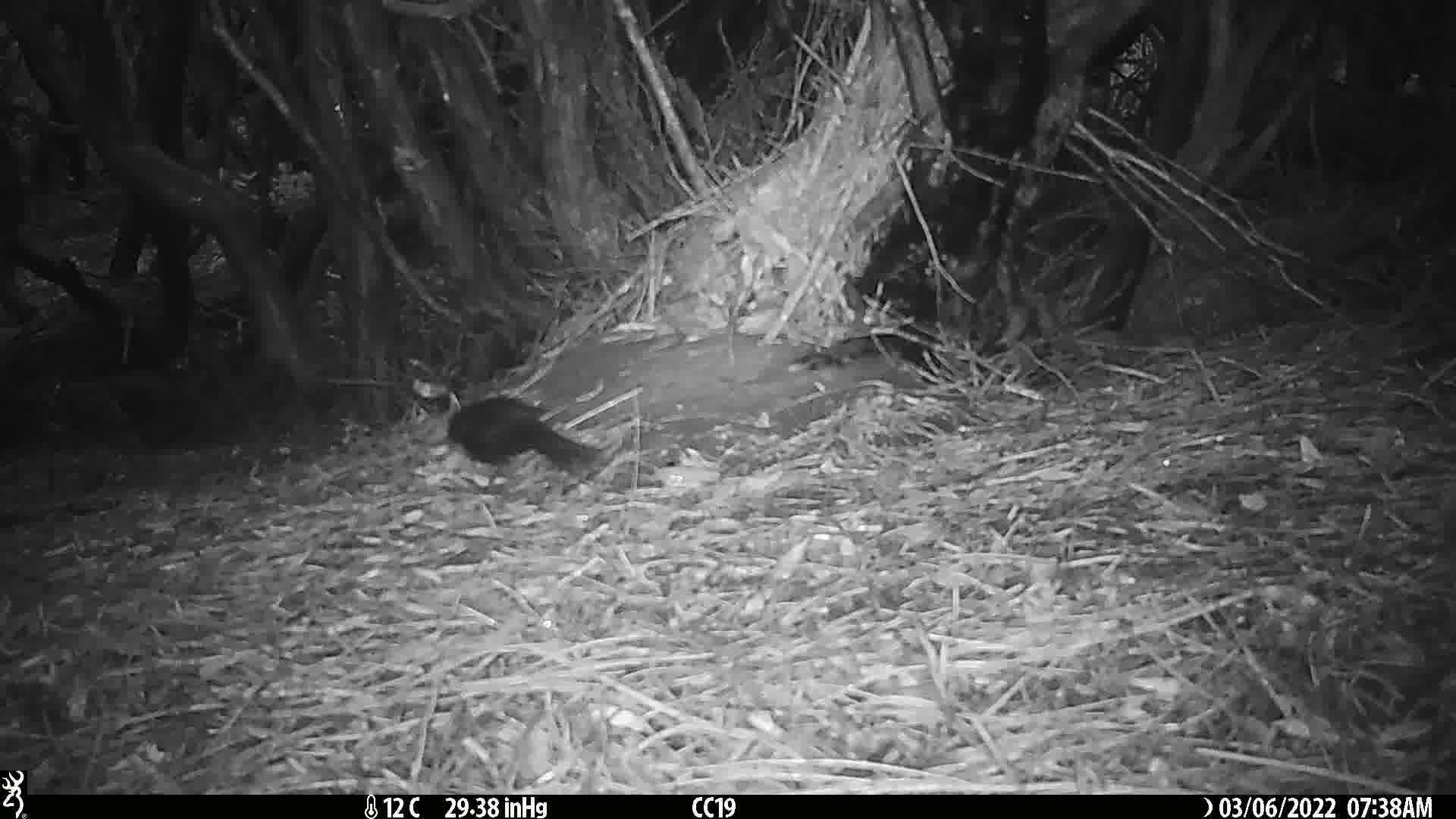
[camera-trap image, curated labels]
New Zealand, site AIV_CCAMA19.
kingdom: Animalia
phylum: Chordata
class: Aves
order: Passeriformes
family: Turdidae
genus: Turdus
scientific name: Turdus merula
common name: eurasian blackbird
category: blackbird